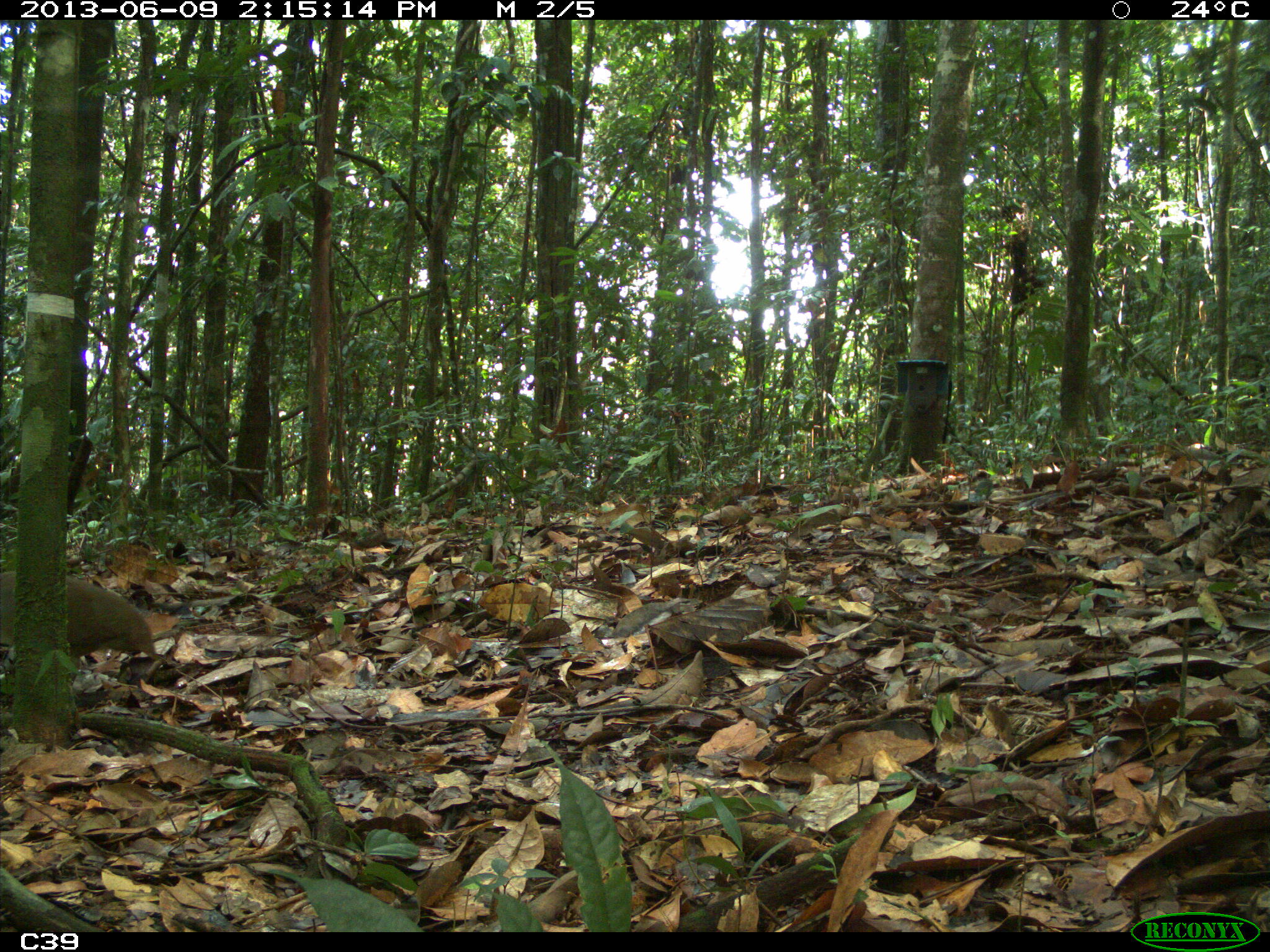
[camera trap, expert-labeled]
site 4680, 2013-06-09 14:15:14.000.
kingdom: Animalia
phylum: Chordata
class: Aves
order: Tinamiformes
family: Tinamidae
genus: Tinamus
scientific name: Tinamus major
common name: great tinamou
Tinamus major (great tinamou), count 1, age adult.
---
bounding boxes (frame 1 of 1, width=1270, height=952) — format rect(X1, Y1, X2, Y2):
tinamus major: rect(1, 569, 169, 665)